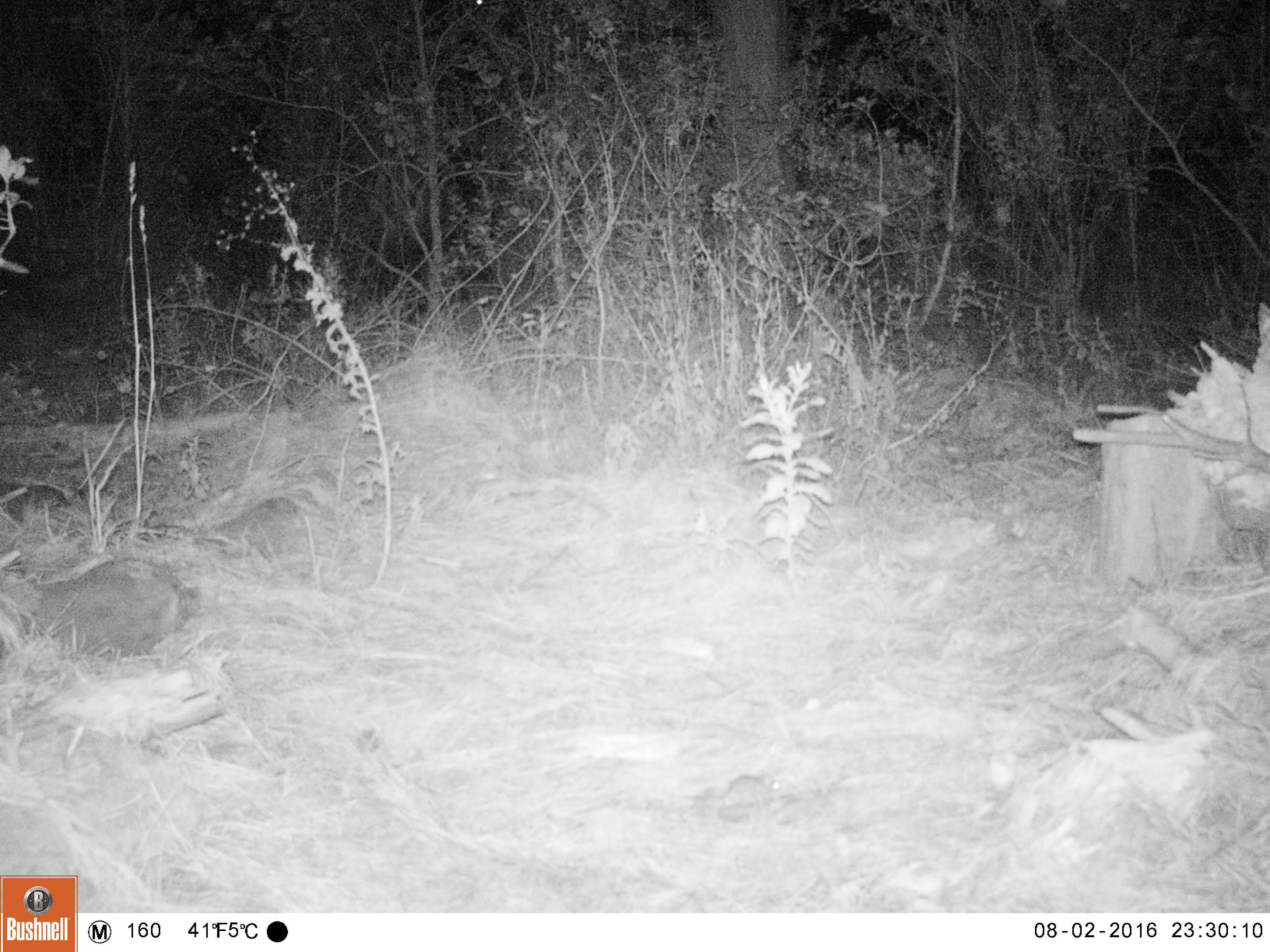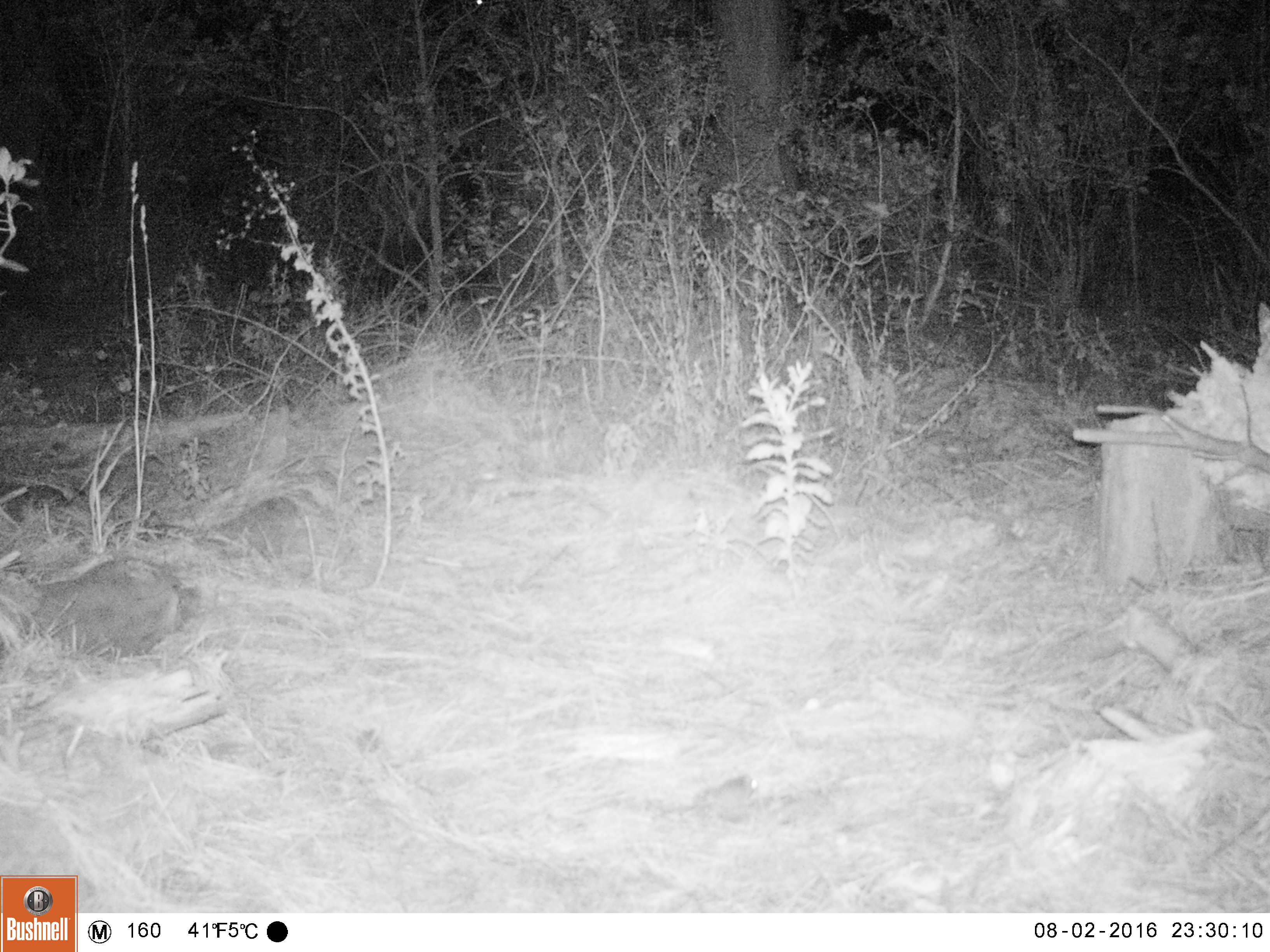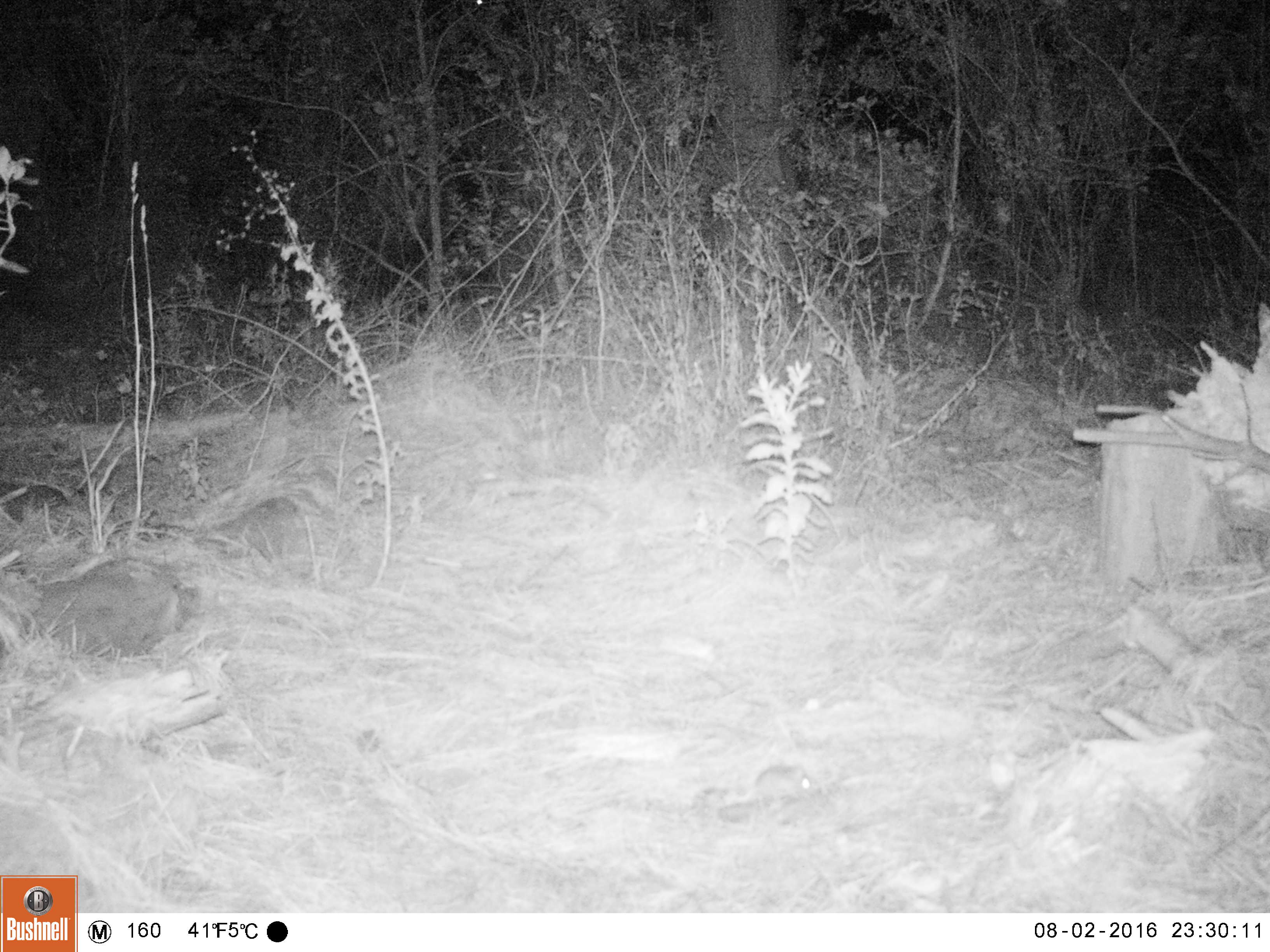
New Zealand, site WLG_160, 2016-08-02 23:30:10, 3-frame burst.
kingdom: Animalia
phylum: Chordata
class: Mammalia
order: Rodentia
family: Muridae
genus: Mus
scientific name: Mus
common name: mouse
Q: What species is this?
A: Mouse (Mus).